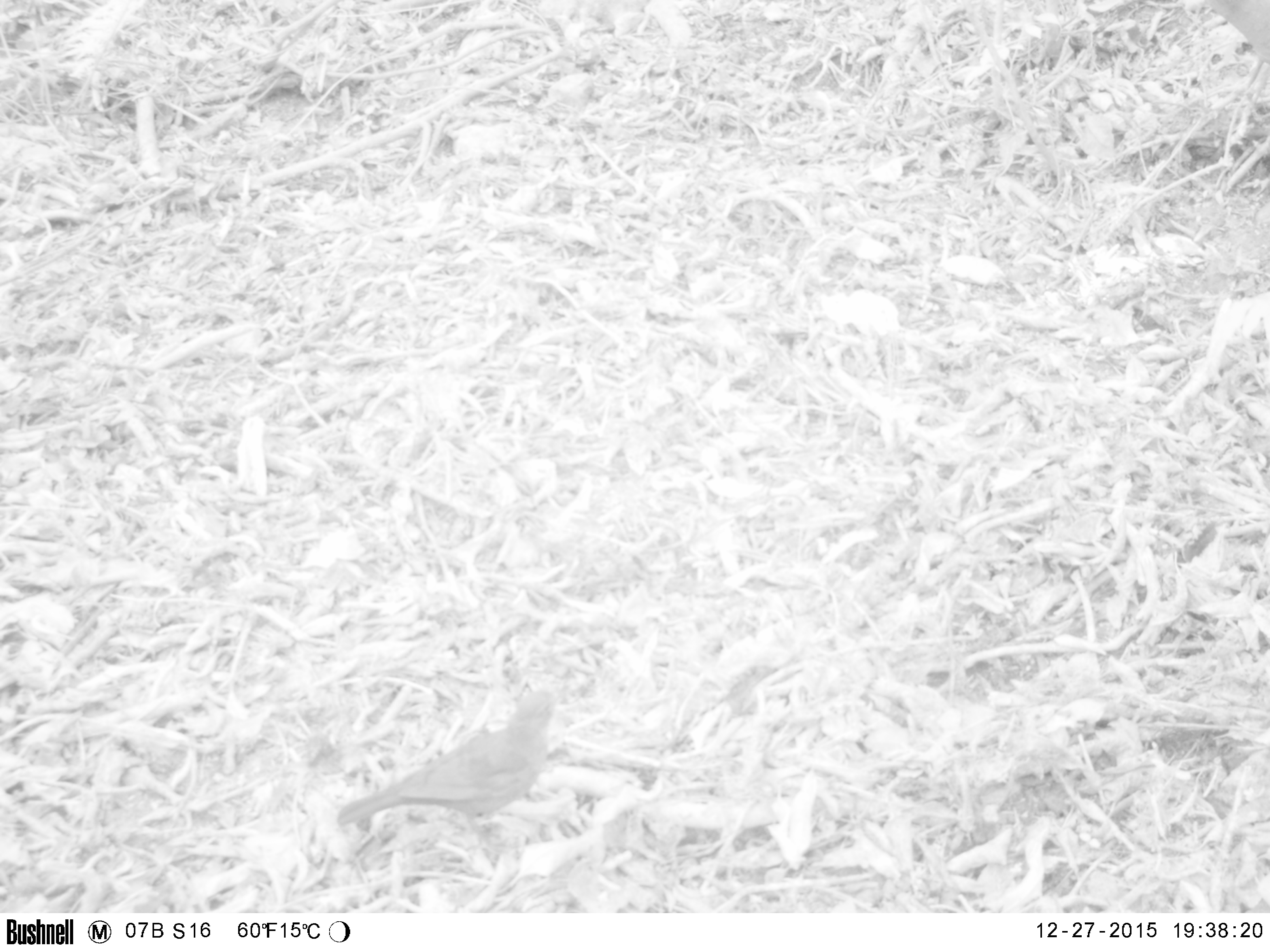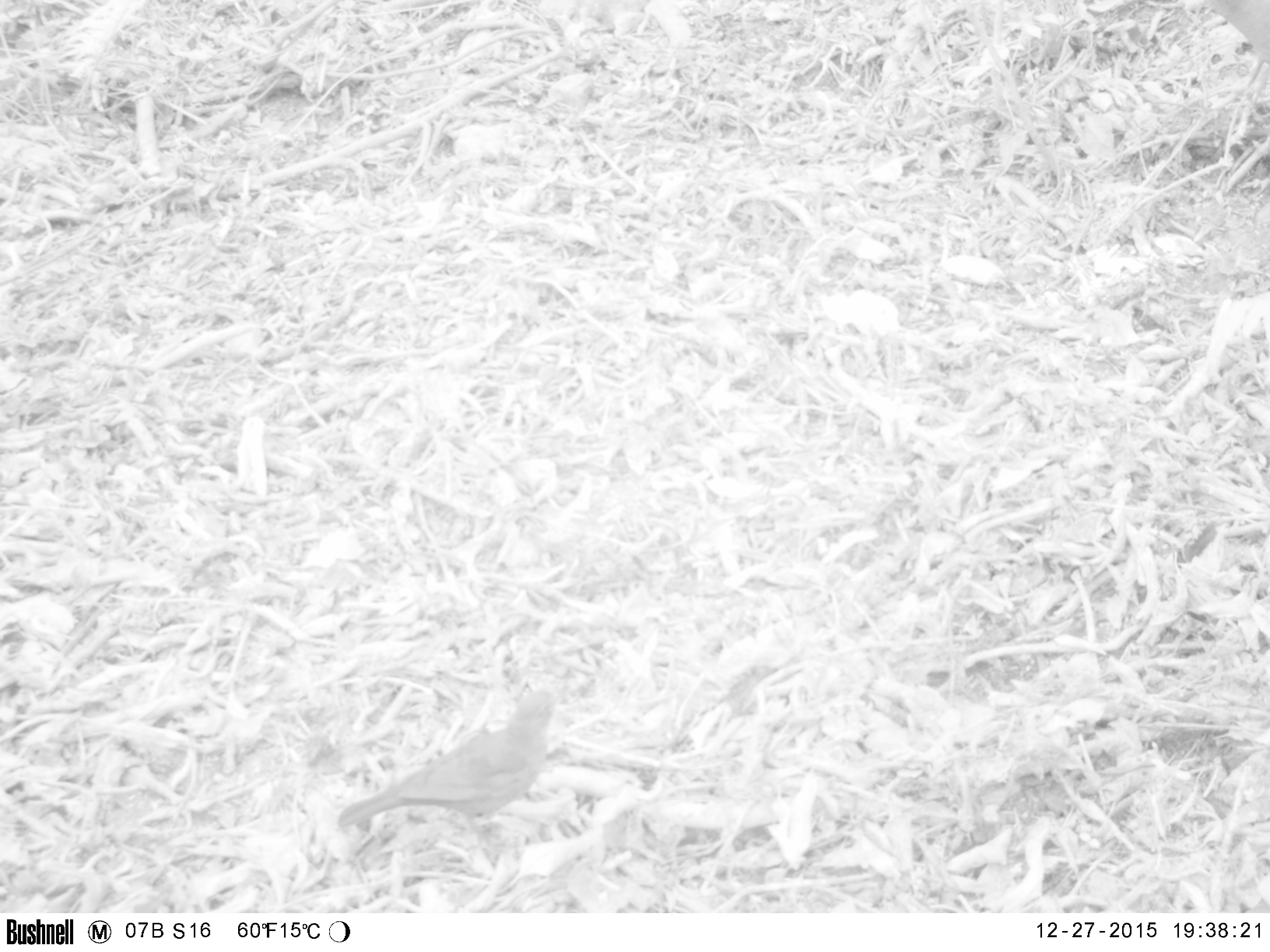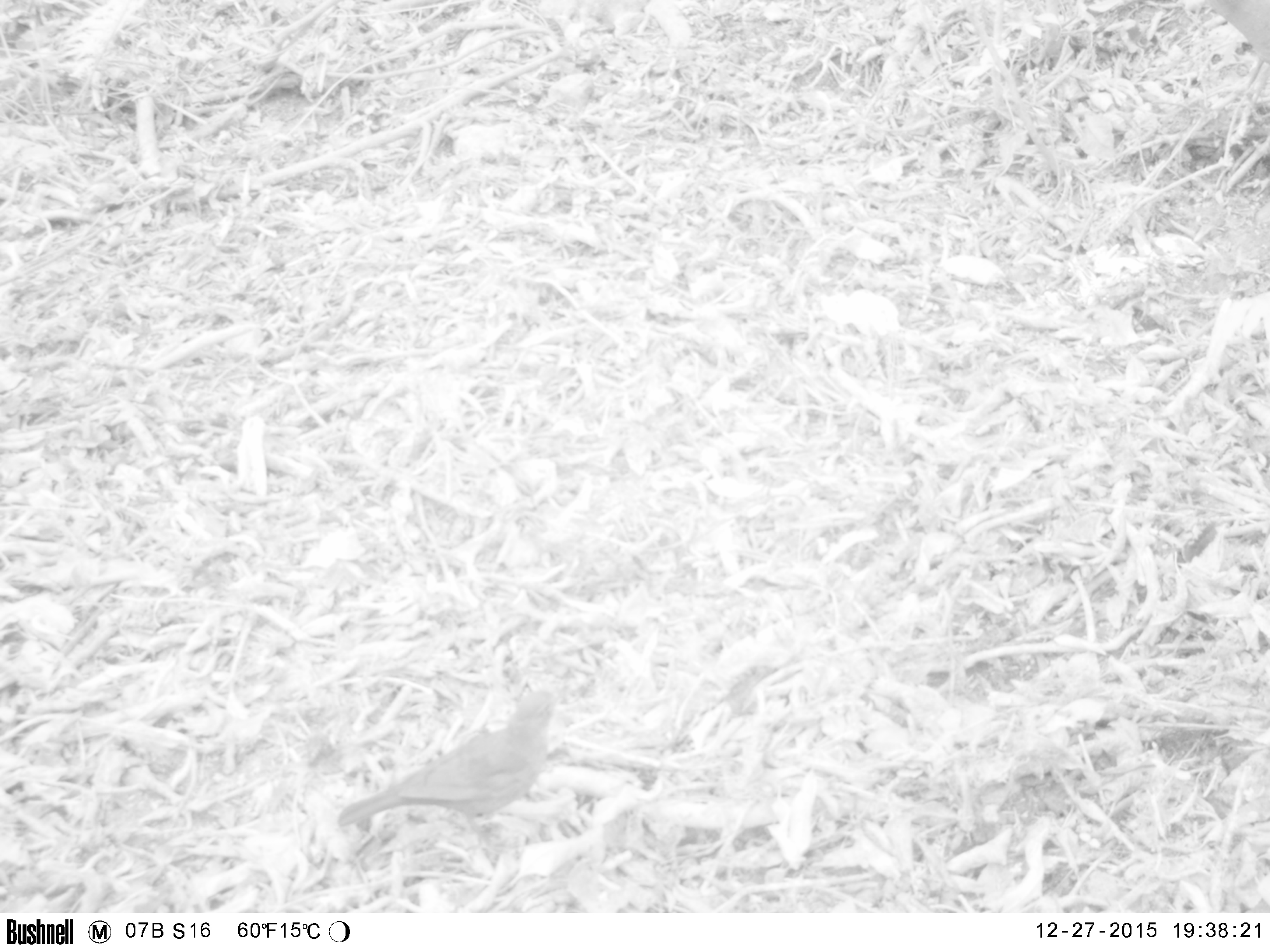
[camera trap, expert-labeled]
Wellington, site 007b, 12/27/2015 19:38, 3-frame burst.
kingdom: Animalia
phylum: Chordata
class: Aves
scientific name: Aves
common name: bird